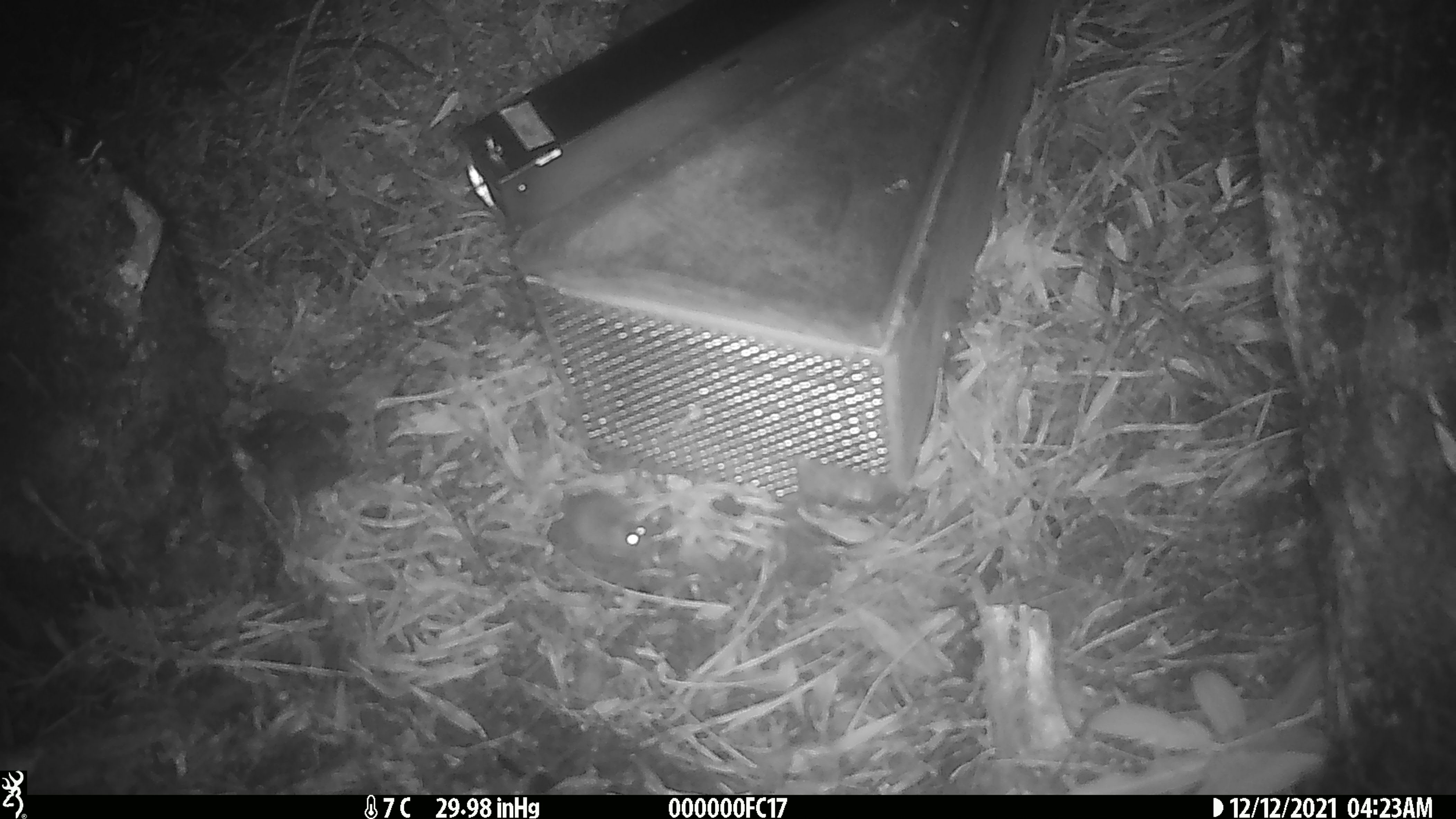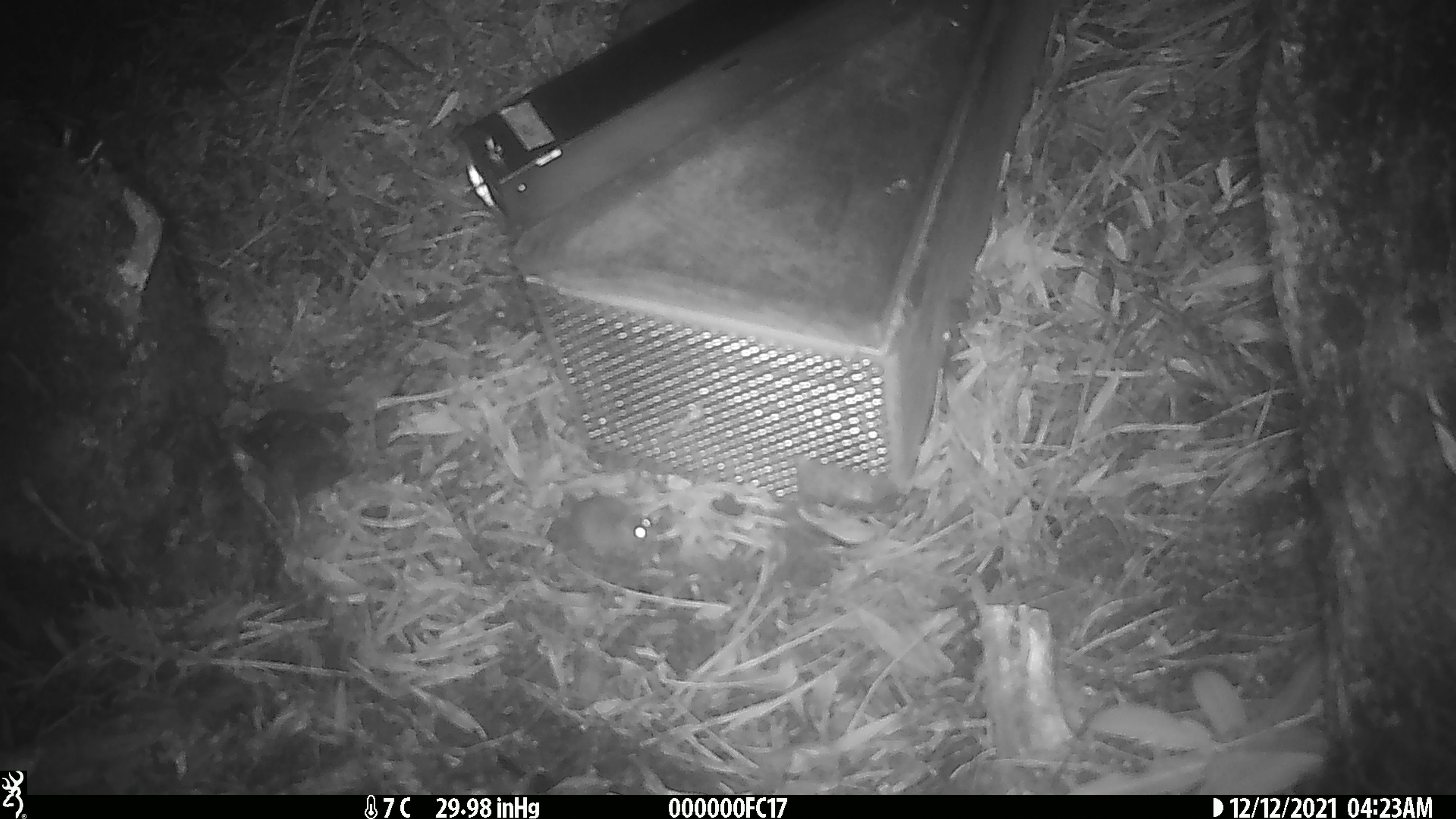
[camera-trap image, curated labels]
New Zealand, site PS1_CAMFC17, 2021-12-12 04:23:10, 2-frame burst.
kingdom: Animalia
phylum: Chordata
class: Mammalia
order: Rodentia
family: Muridae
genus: Mus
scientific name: Mus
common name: mouse